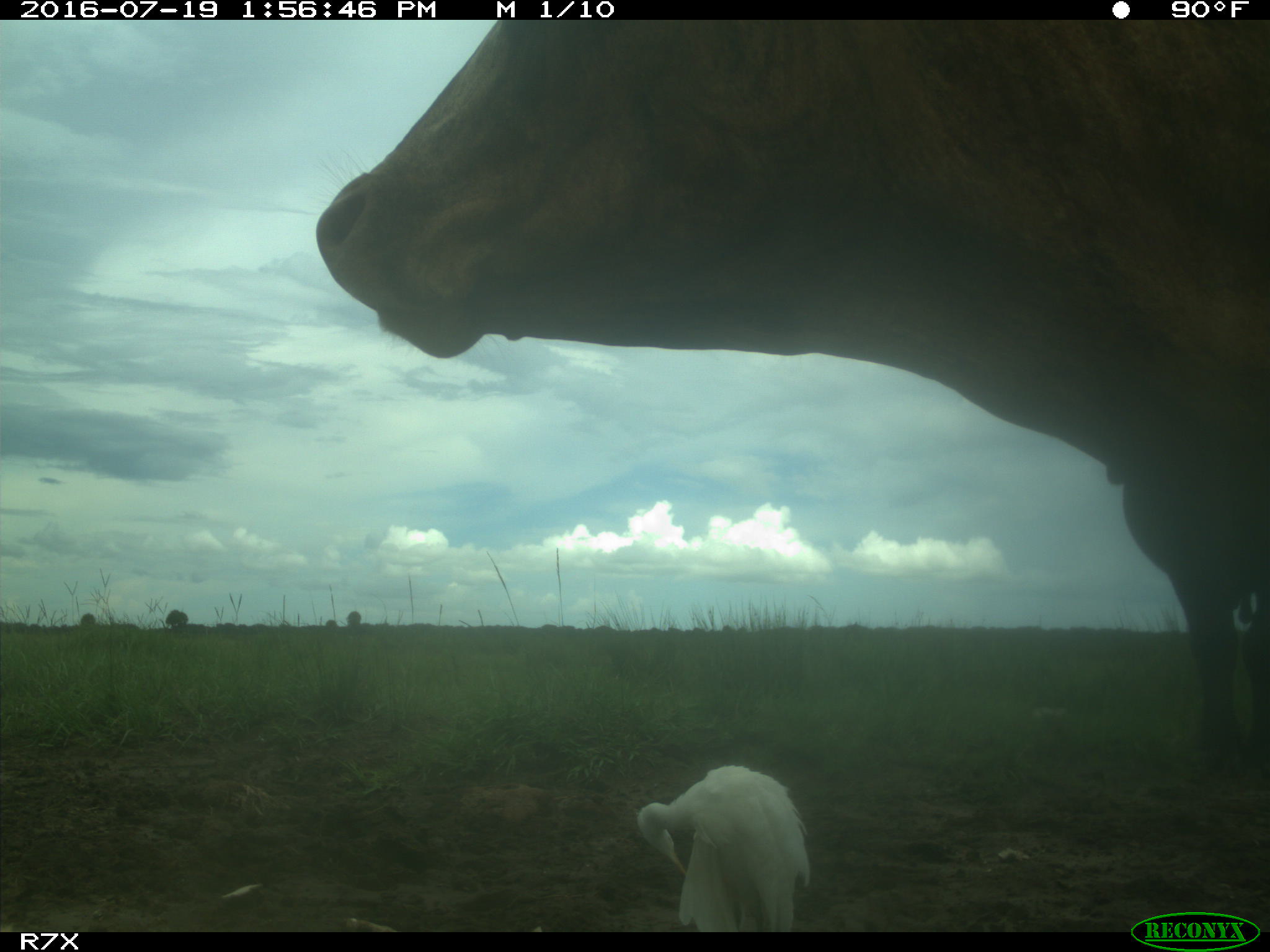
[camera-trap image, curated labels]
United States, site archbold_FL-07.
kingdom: Animalia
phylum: Chordata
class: Mammalia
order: Artiodactyla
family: Bovidae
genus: Bos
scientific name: Bos taurus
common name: domestic cow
Bos taurus (domestic cow).